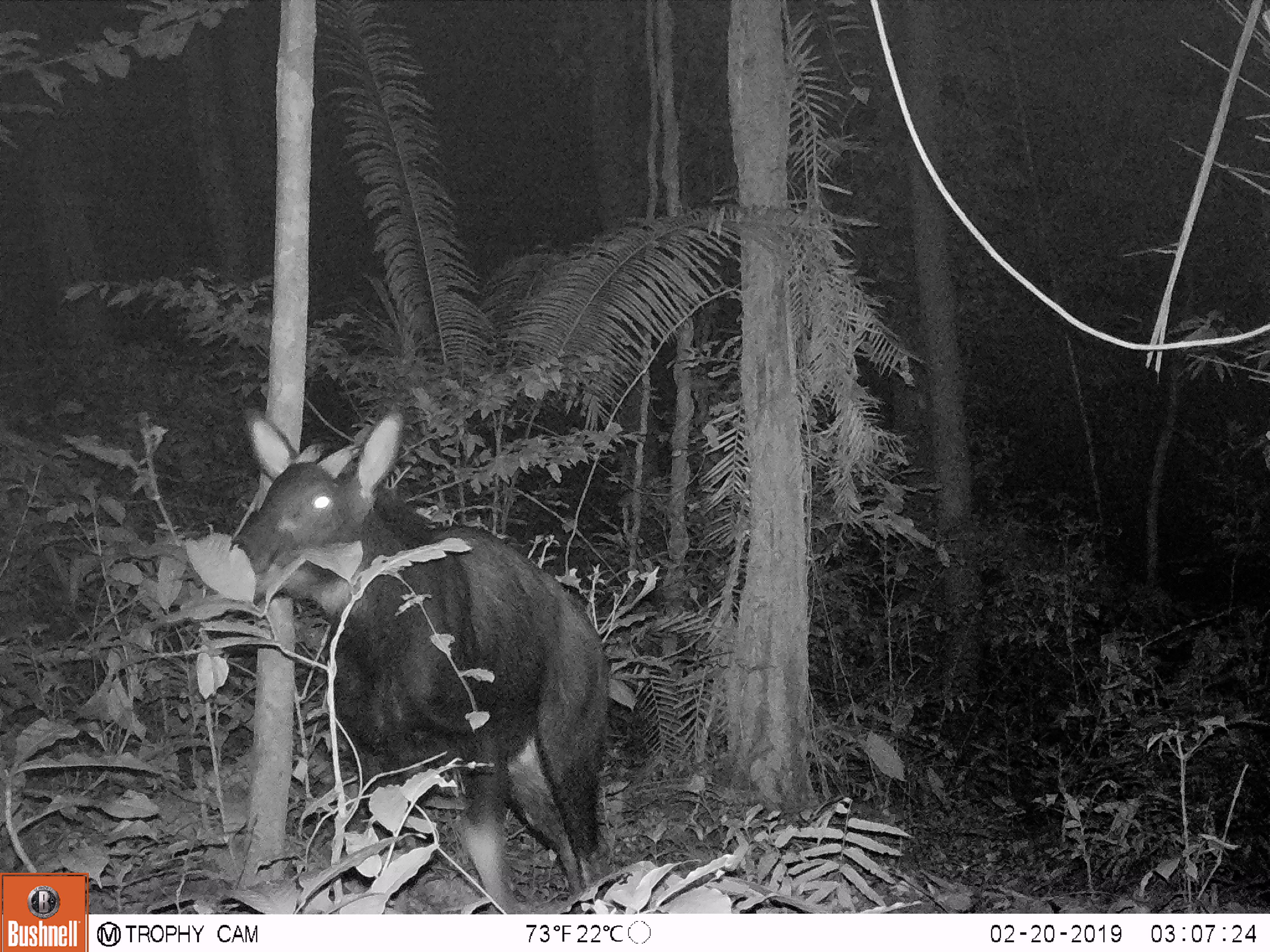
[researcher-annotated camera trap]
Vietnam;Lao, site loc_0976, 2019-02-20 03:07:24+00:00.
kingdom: Animalia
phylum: Chordata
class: Mammalia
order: Artiodactyla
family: Bovidae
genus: Capricornis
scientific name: Capricornis sumatraensis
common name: chinese serow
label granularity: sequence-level